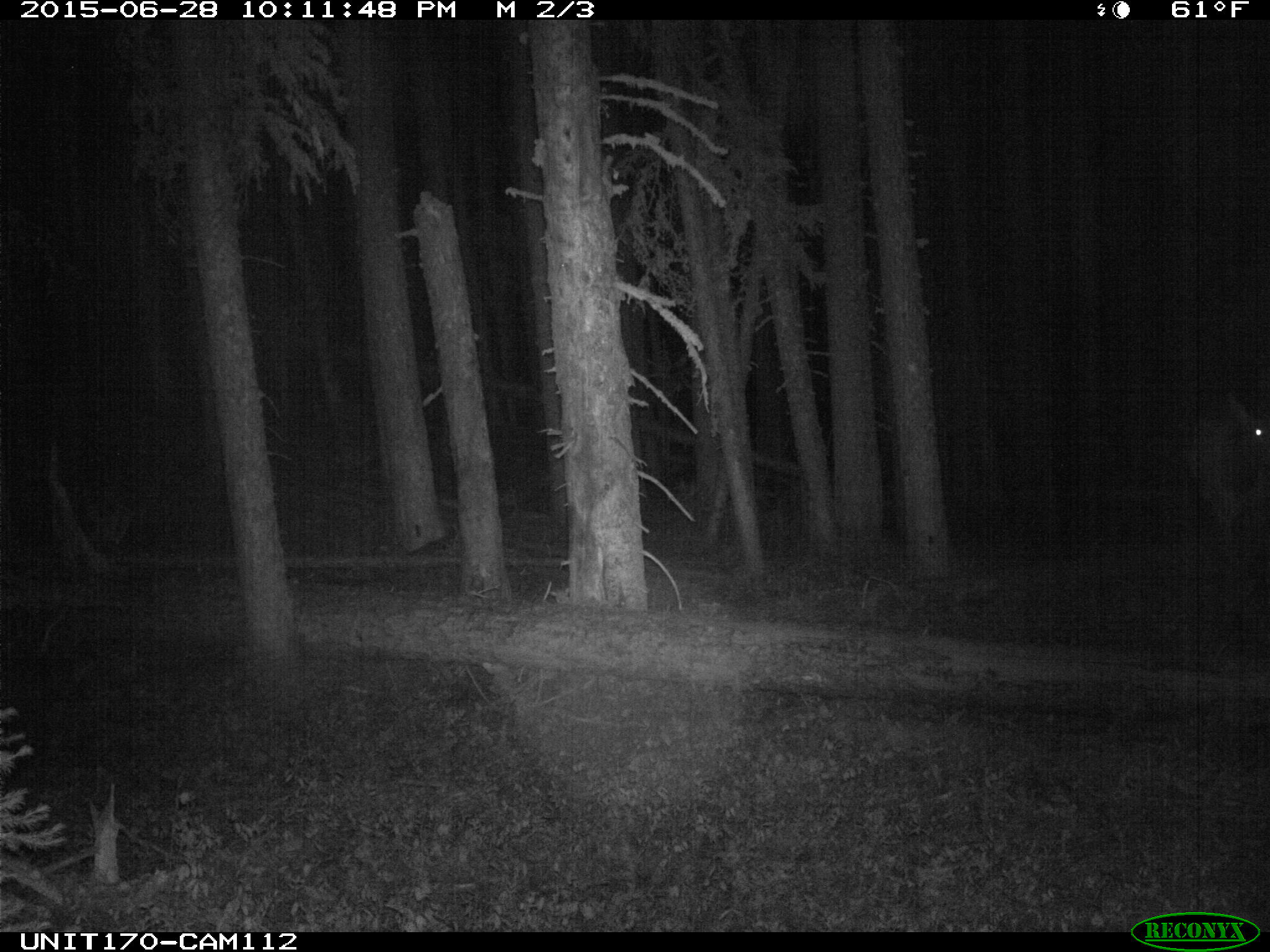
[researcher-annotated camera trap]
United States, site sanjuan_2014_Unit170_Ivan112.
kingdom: Animalia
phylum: Chordata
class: Mammalia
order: Artiodactyla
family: Cervidae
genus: Cervus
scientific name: Cervus elaphus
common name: red deer